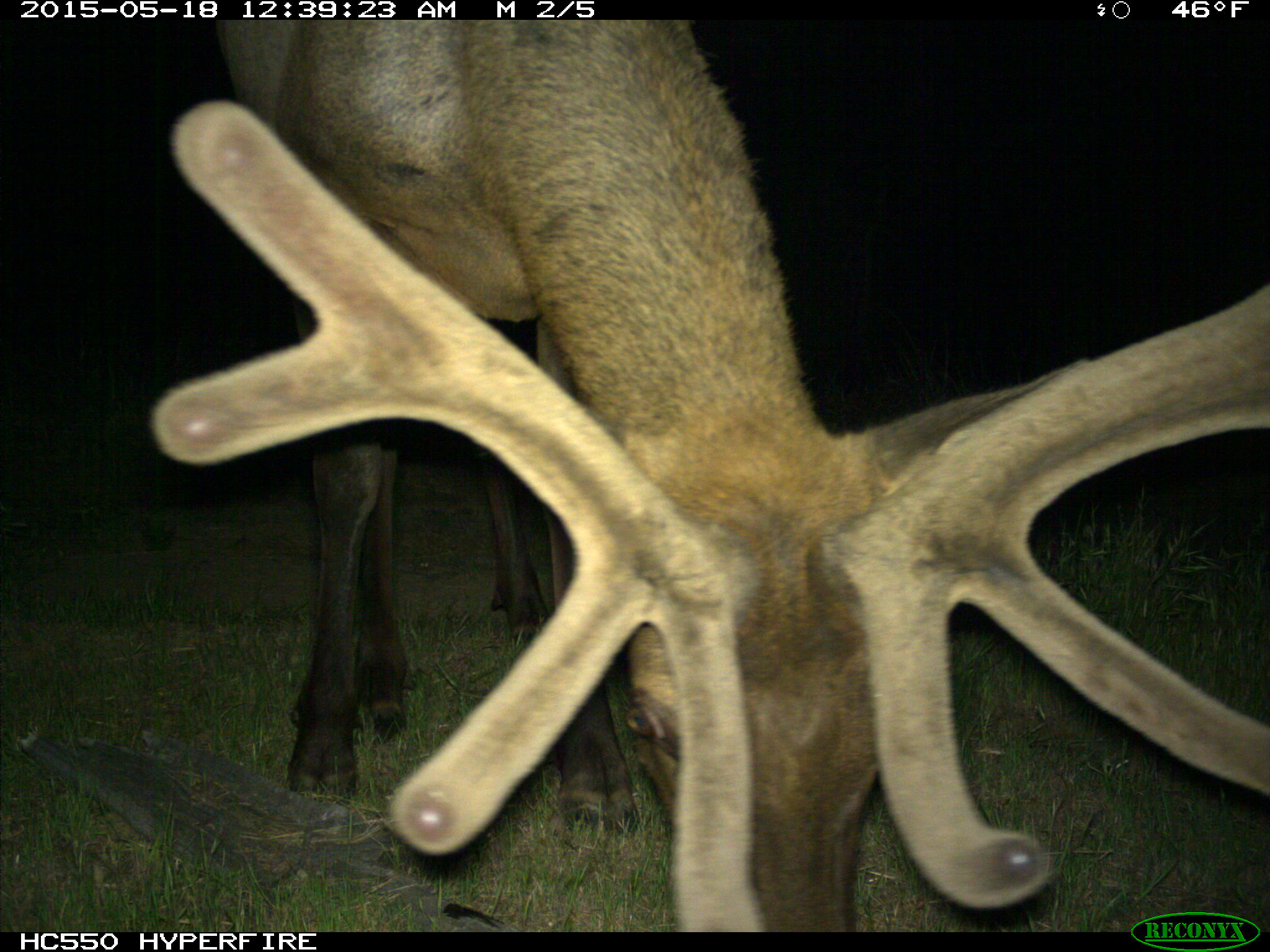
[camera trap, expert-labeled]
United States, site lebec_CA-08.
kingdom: Animalia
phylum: Chordata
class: Mammalia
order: Artiodactyla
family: Cervidae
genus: Cervus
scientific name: Cervus canadensis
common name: elk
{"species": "Cervus canadensis (elk)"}